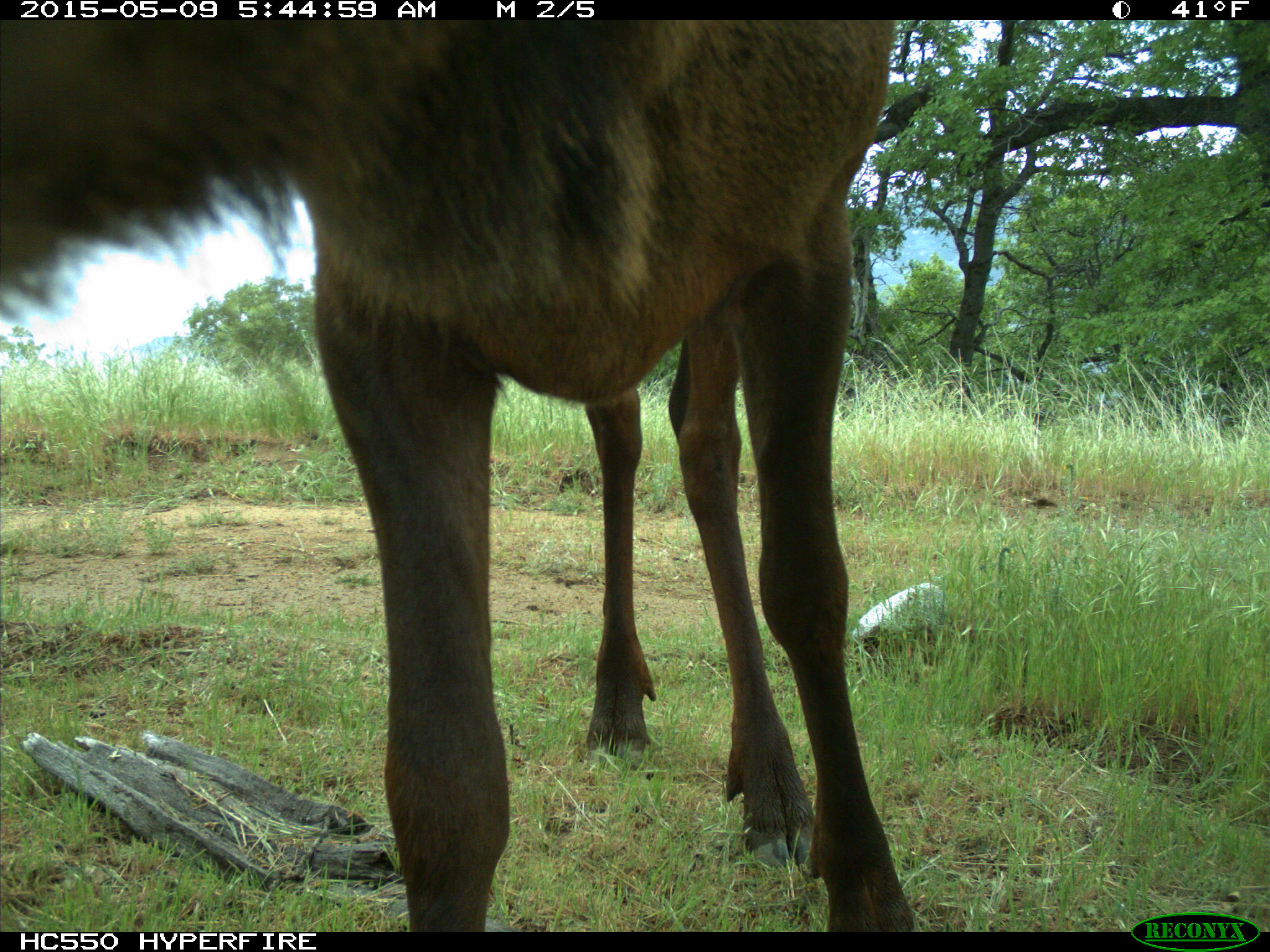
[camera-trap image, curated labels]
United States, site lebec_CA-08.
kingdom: Animalia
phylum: Chordata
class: Mammalia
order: Artiodactyla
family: Cervidae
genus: Cervus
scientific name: Cervus canadensis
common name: elk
Cervus canadensis (elk).